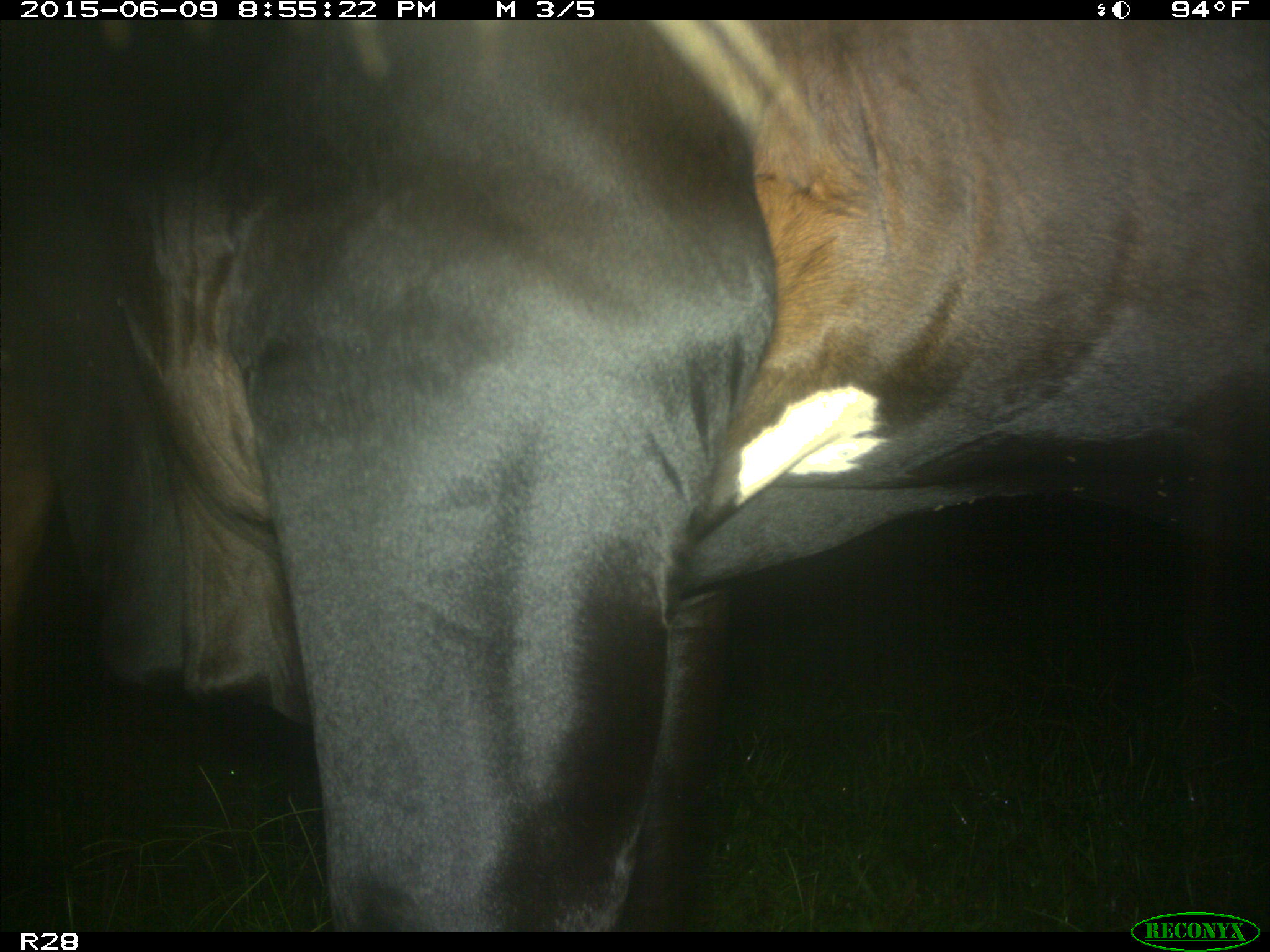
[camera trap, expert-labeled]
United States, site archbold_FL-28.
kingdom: Animalia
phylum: Chordata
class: Mammalia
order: Artiodactyla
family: Bovidae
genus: Bos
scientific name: Bos taurus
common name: domestic cow